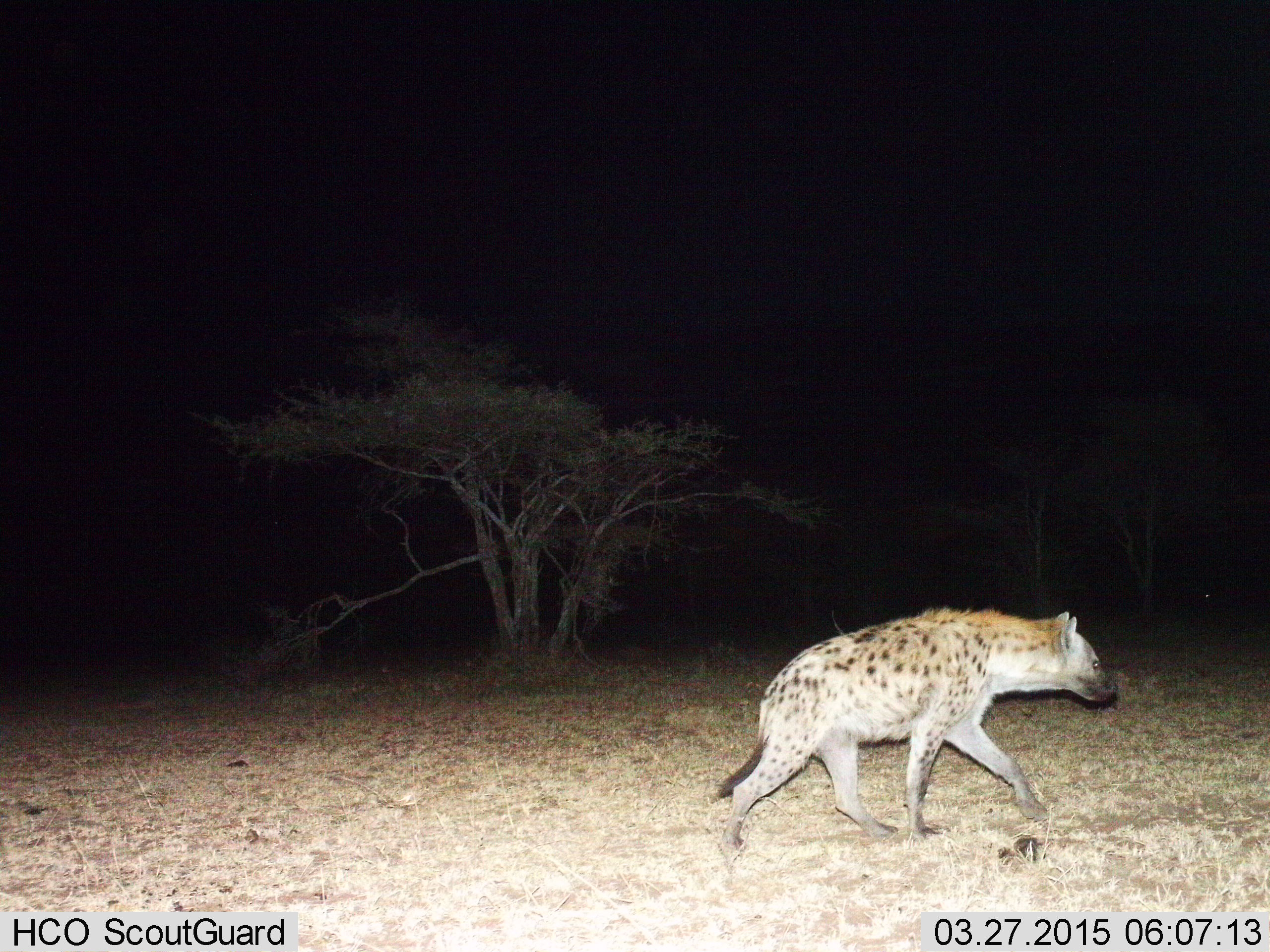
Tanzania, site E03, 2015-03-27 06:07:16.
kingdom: Animalia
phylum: Chordata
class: Mammalia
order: Carnivora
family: Hyaenidae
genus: Crocuta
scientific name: Crocuta crocuta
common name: spotted hyena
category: hyenaspotted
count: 1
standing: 10%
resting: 0%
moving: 90%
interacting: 0%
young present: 0%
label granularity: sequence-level